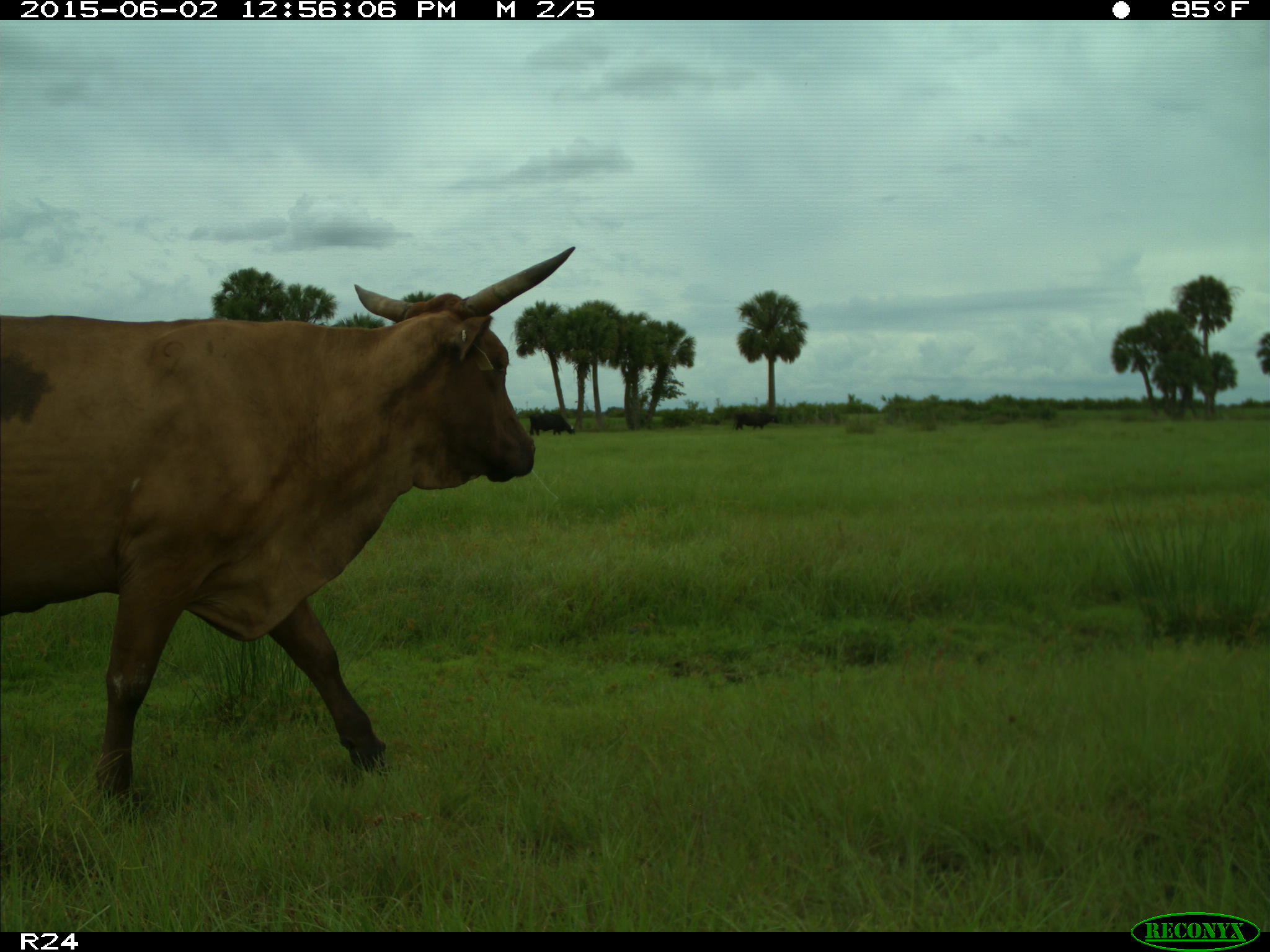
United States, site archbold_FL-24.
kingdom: Animalia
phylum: Chordata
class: Mammalia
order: Artiodactyla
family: Bovidae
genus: Bos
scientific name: Bos taurus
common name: domestic cow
Bos taurus (domestic cow).